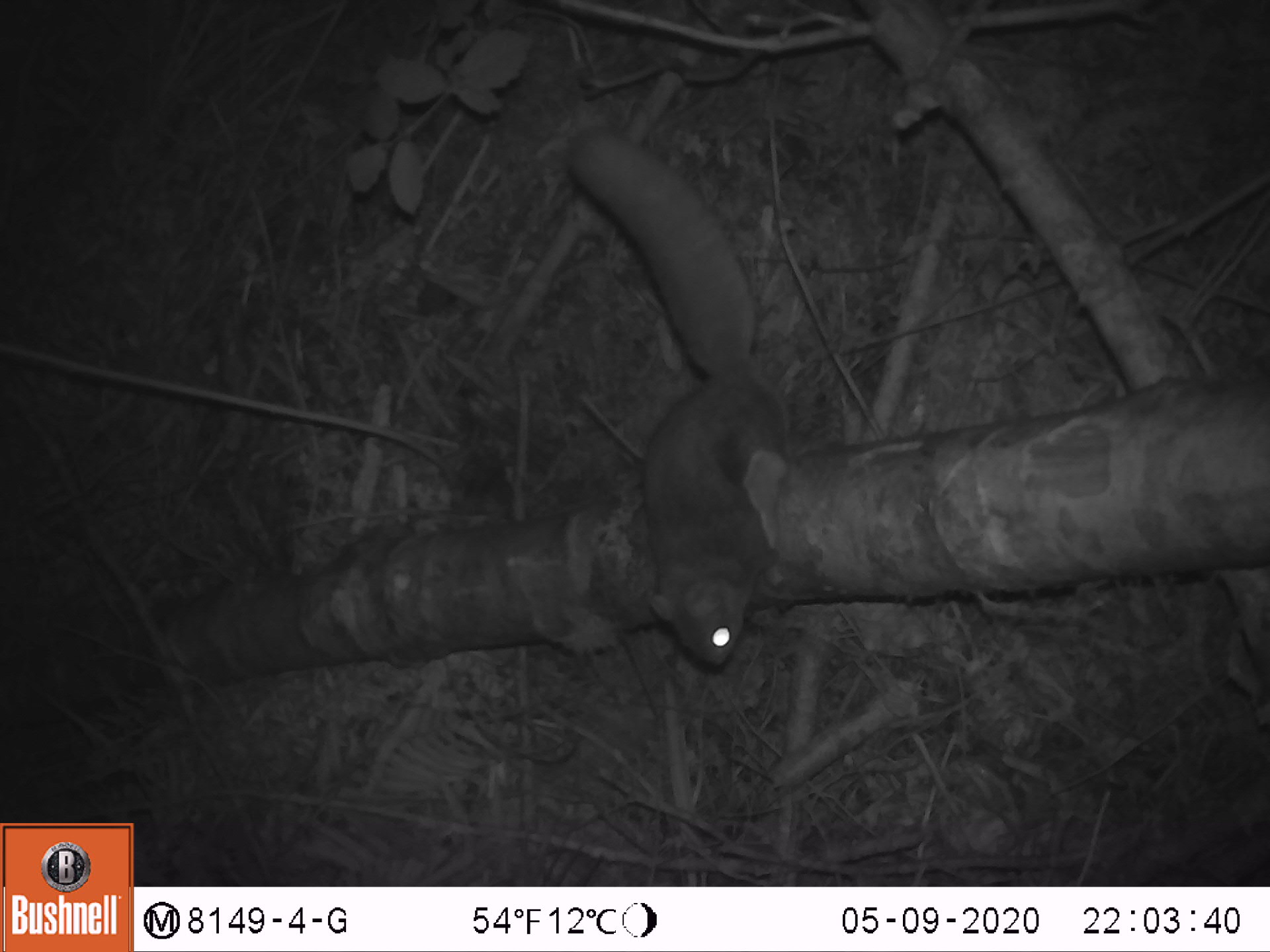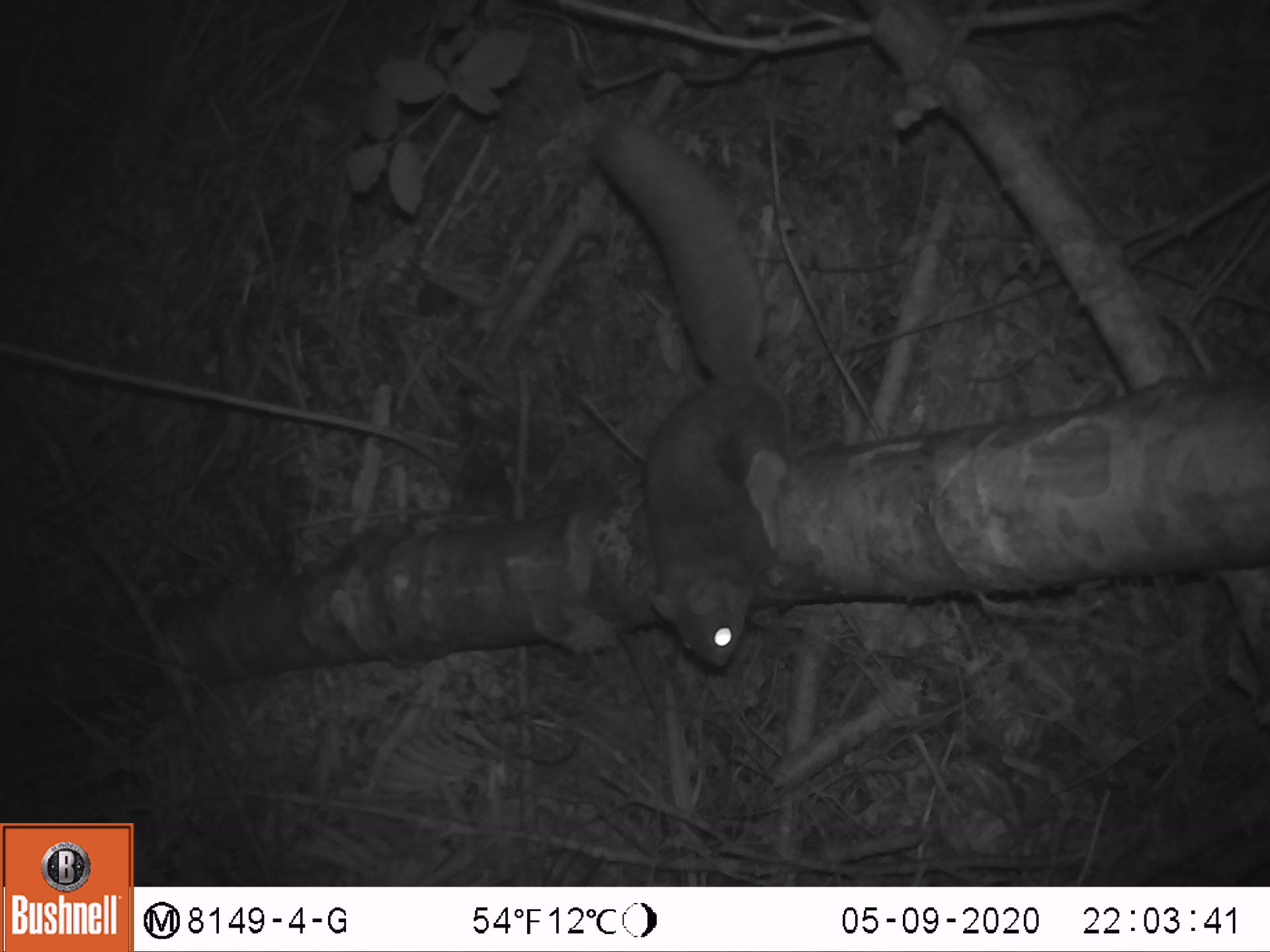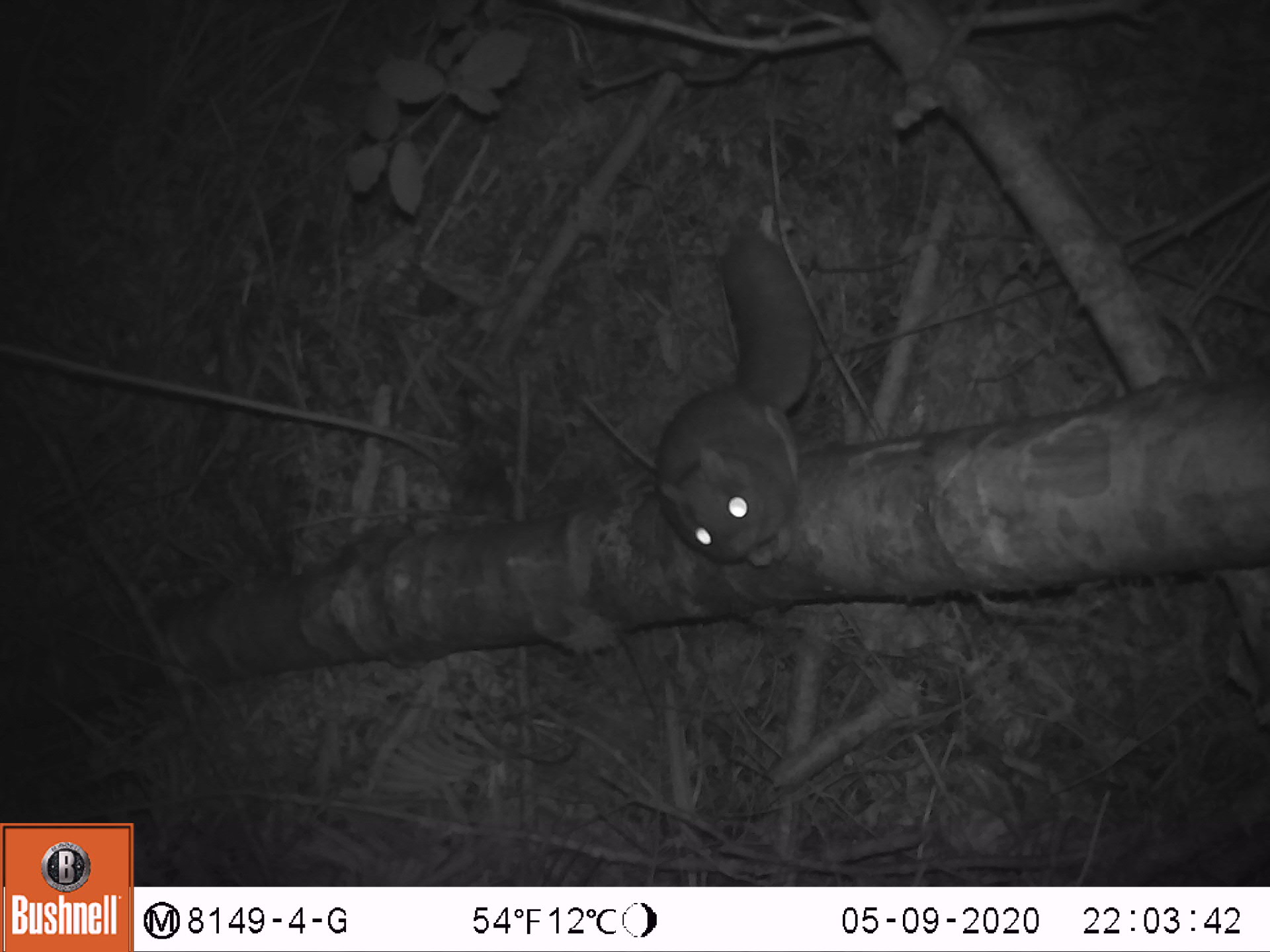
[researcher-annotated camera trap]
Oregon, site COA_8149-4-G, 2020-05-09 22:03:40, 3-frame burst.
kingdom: Animalia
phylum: Chordata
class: Mammalia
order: Rodentia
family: Sciuridae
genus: Glaucomys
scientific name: Glaucomys oregonensis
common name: humboldt's flying squirrel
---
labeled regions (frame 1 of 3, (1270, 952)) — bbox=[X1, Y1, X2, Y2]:
humboldt's flying squirrel: bbox=[550, 116, 824, 677]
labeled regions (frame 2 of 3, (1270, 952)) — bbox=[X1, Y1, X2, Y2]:
humboldt's flying squirrel: bbox=[583, 109, 815, 687]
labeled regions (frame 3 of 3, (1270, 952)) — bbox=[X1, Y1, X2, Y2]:
humboldt's flying squirrel: bbox=[644, 209, 842, 579]